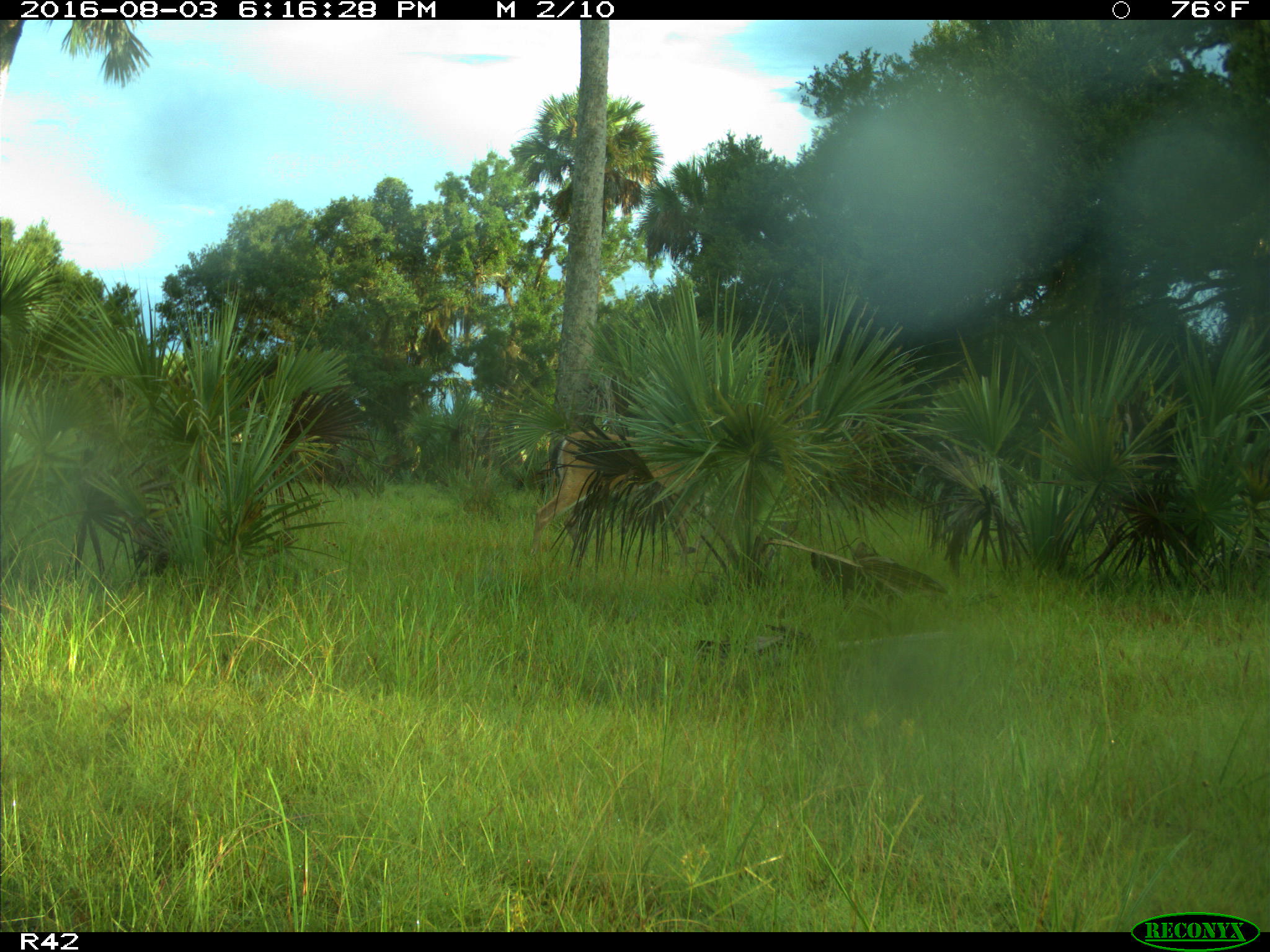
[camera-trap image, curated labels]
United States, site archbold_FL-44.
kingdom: Animalia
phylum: Chordata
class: Mammalia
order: Artiodactyla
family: Cervidae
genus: Odocoileus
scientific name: Odocoileus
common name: deer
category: unidentified deer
Unidentified deer (deer) (Odocoileus).